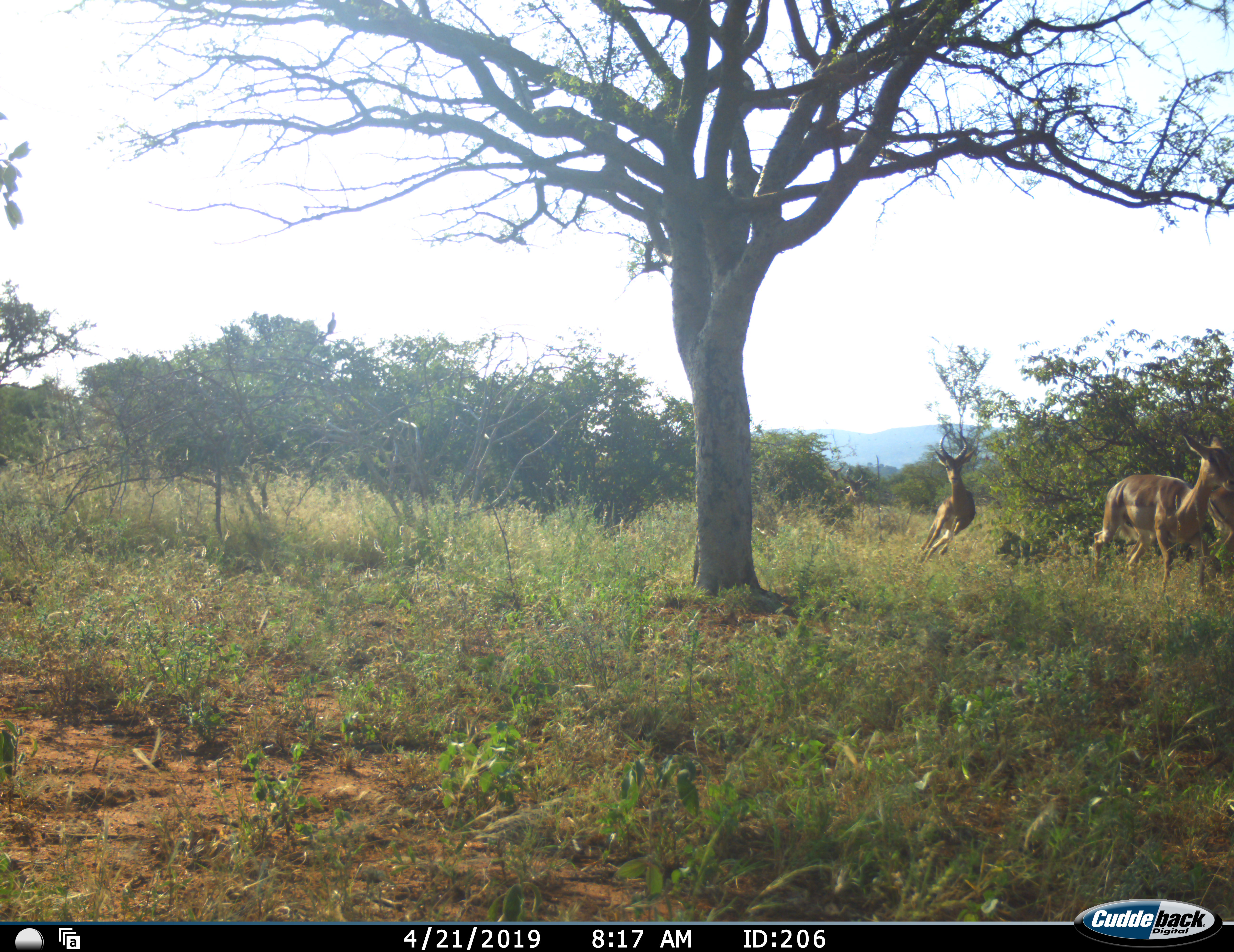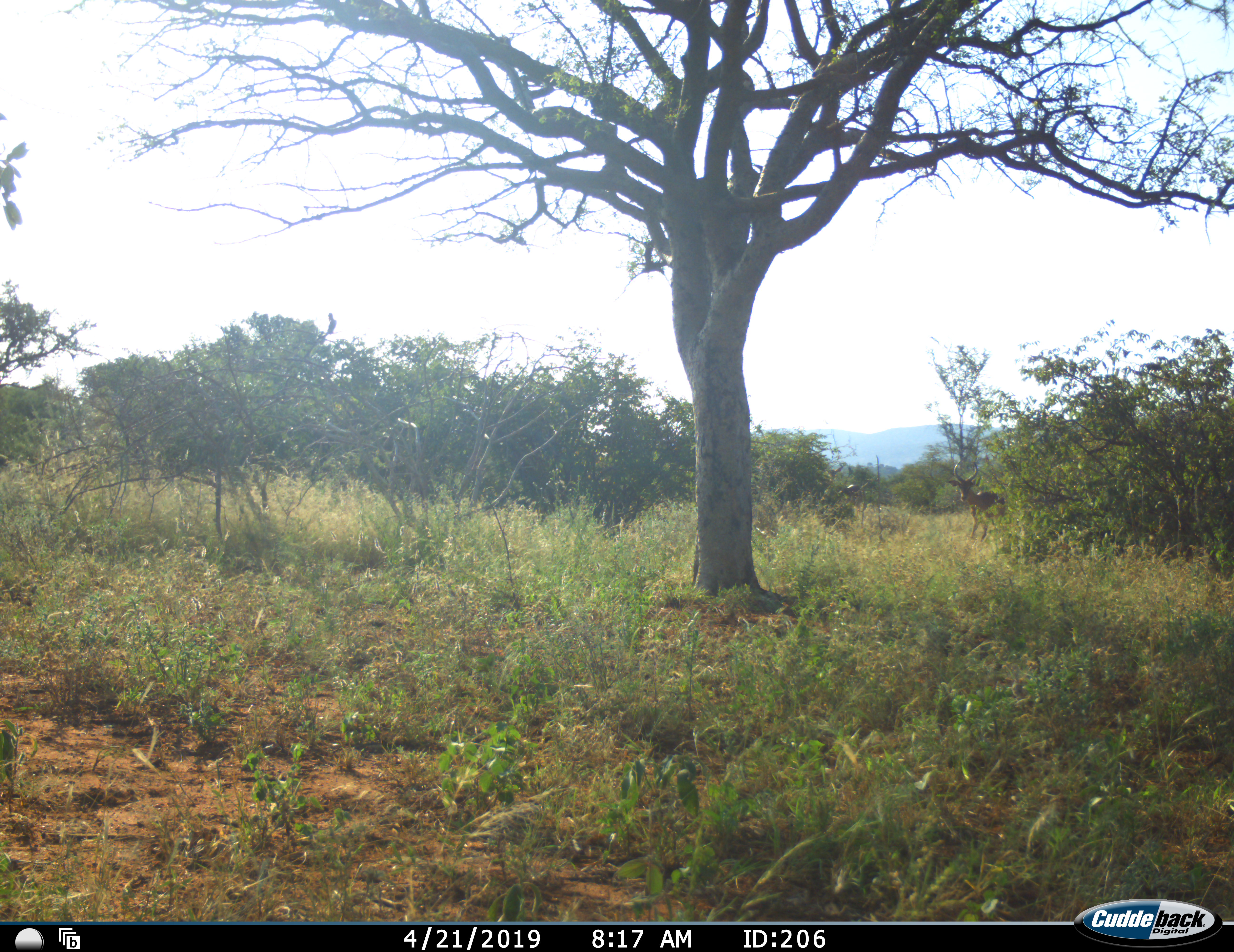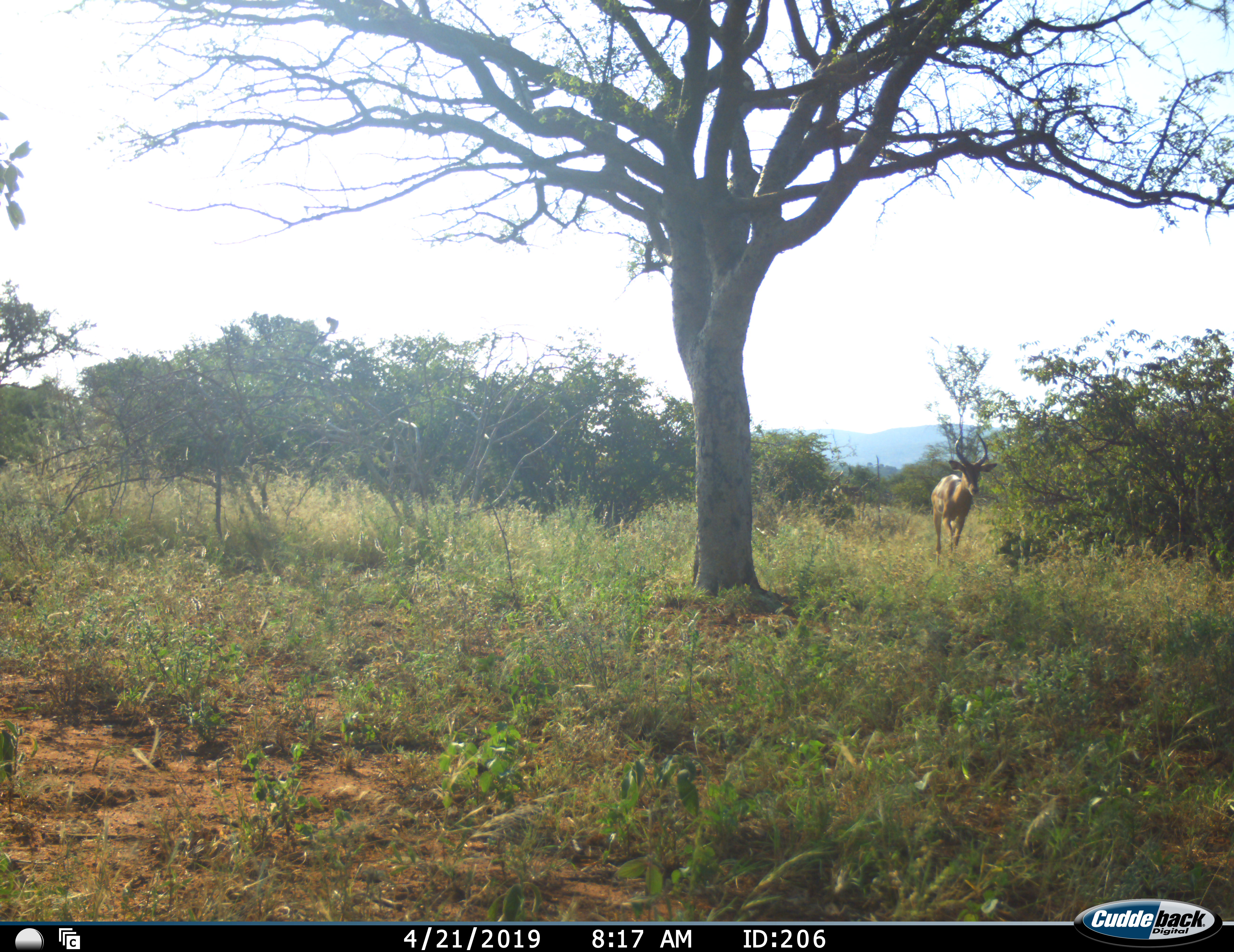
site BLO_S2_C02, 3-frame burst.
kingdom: Animalia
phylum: Chordata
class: Mammalia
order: Artiodactyla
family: Bovidae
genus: Aepyceros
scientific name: Aepyceros melampus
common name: impala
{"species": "impala (Aepyceros melampus)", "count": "3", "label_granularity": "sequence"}